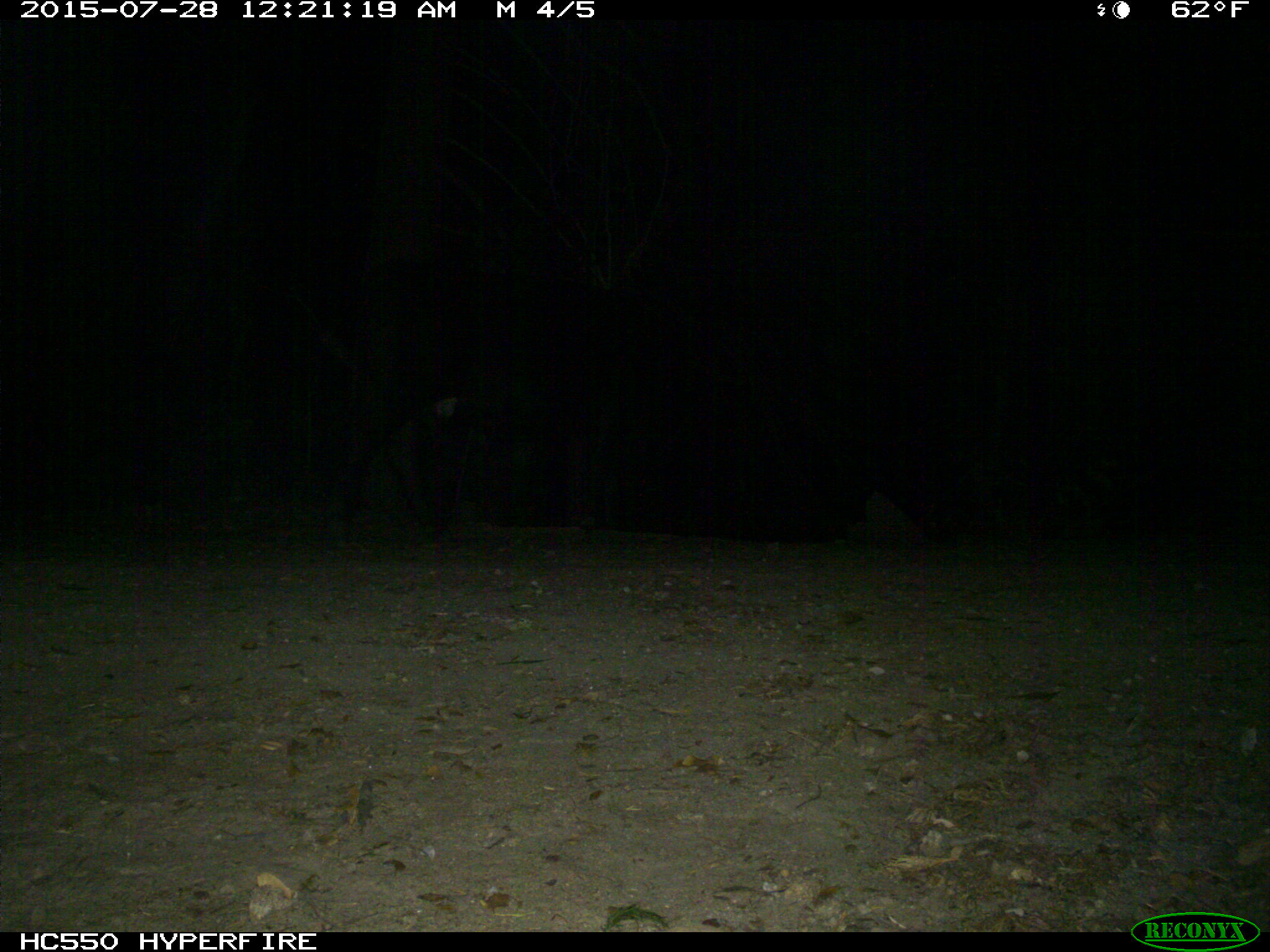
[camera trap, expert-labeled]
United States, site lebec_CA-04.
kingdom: Animalia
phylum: Chordata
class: Mammalia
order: Artiodactyla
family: Bovidae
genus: Bos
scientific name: Bos taurus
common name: domestic cow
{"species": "Bos taurus (domestic cow)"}